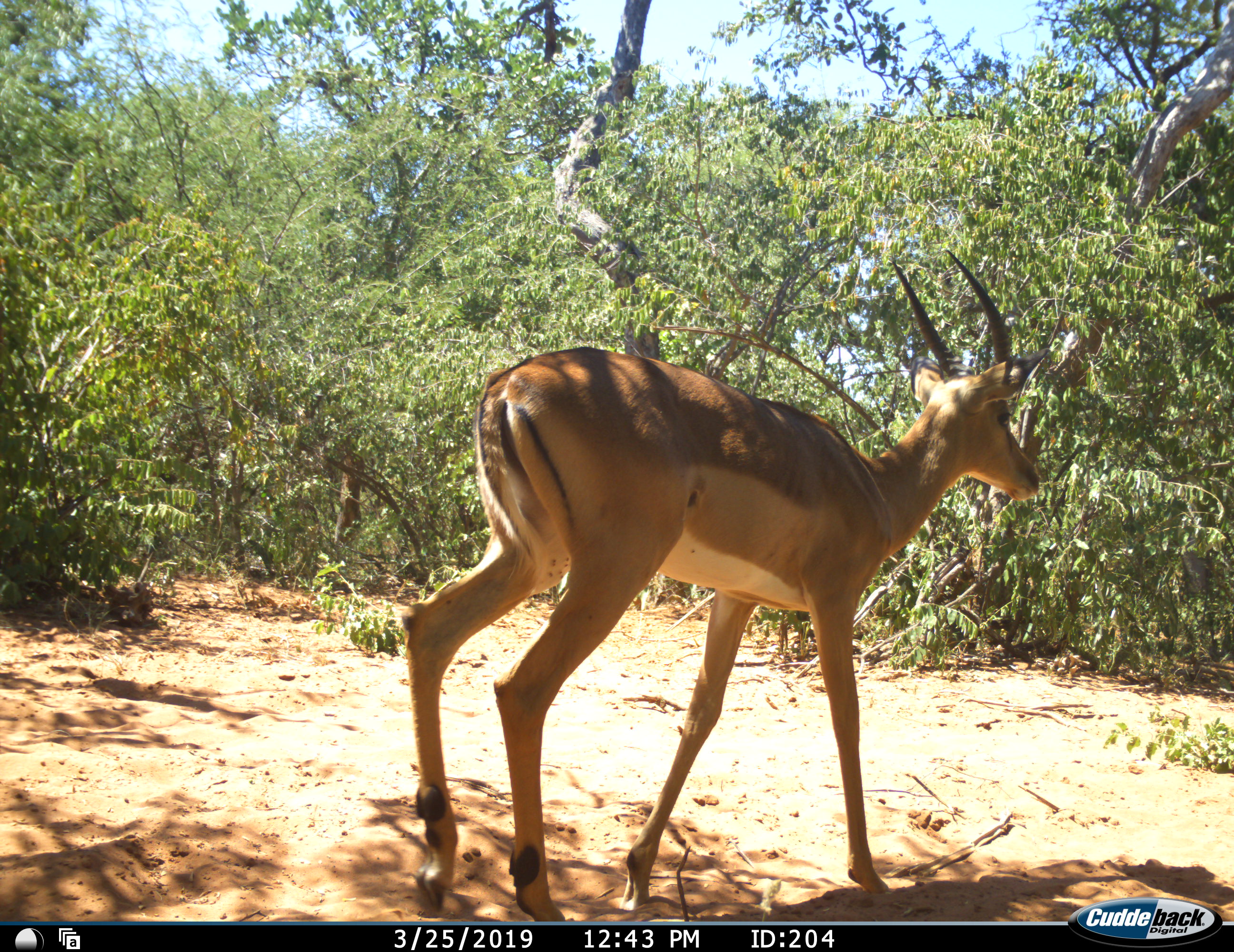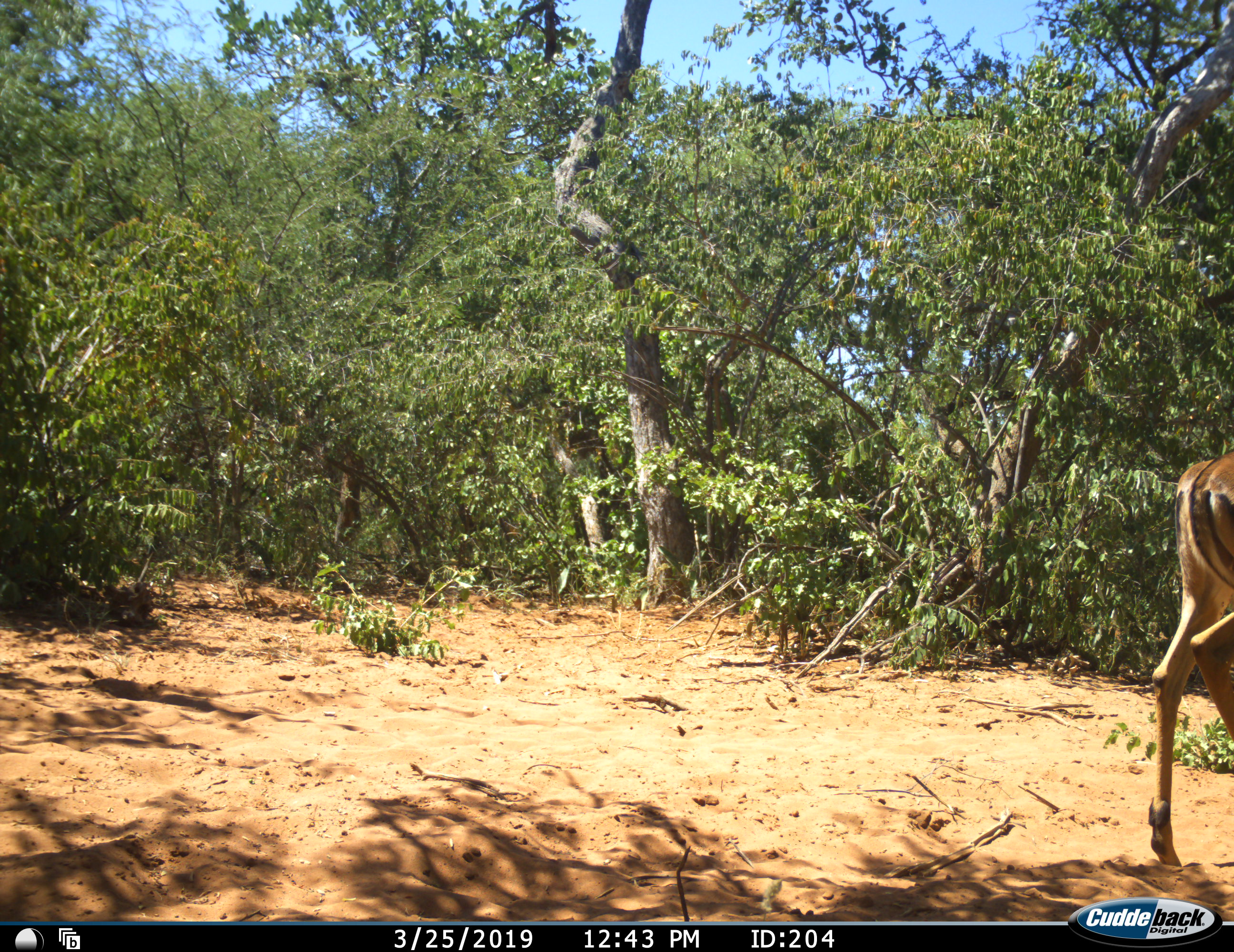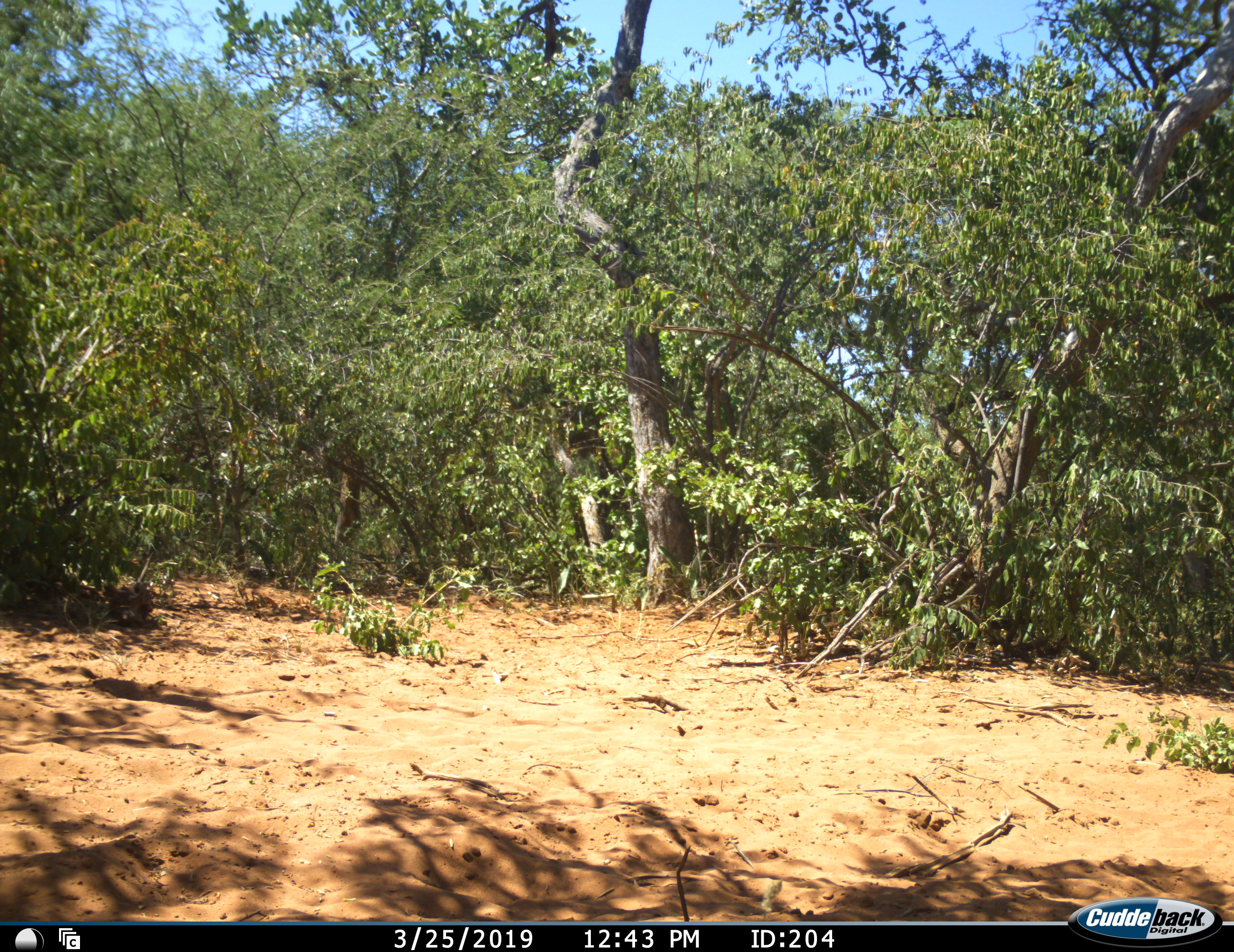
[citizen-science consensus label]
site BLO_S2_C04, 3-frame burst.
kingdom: Animalia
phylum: Chordata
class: Mammalia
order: Artiodactyla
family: Bovidae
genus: Aepyceros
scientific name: Aepyceros melampus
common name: impala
Impala (Aepyceros melampus), count 1. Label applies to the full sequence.